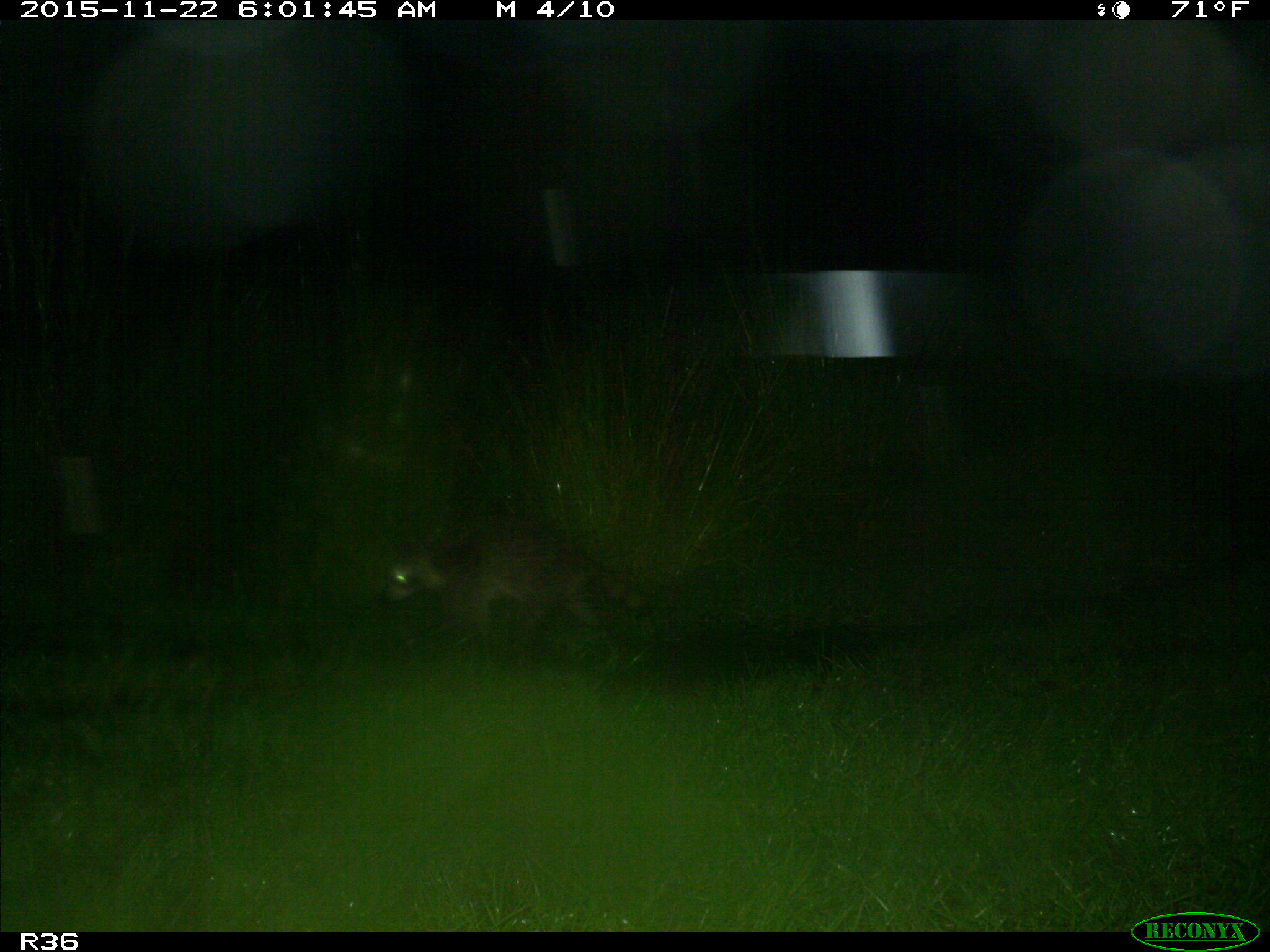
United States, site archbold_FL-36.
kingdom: Animalia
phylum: Chordata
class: Mammalia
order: Carnivora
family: Procyonidae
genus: Procyon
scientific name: Procyon lotor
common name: common raccoon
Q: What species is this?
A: Procyon lotor (common raccoon).